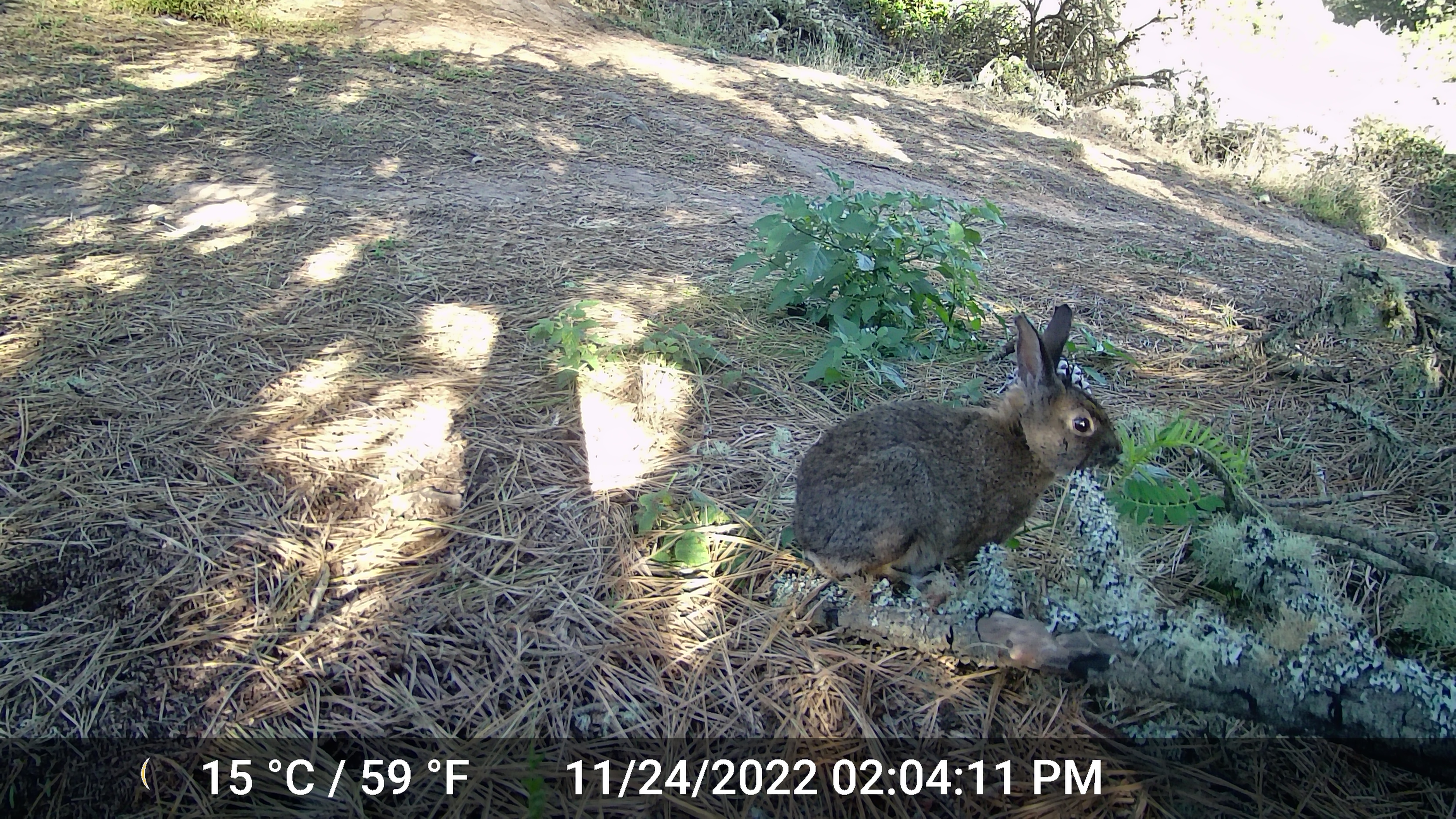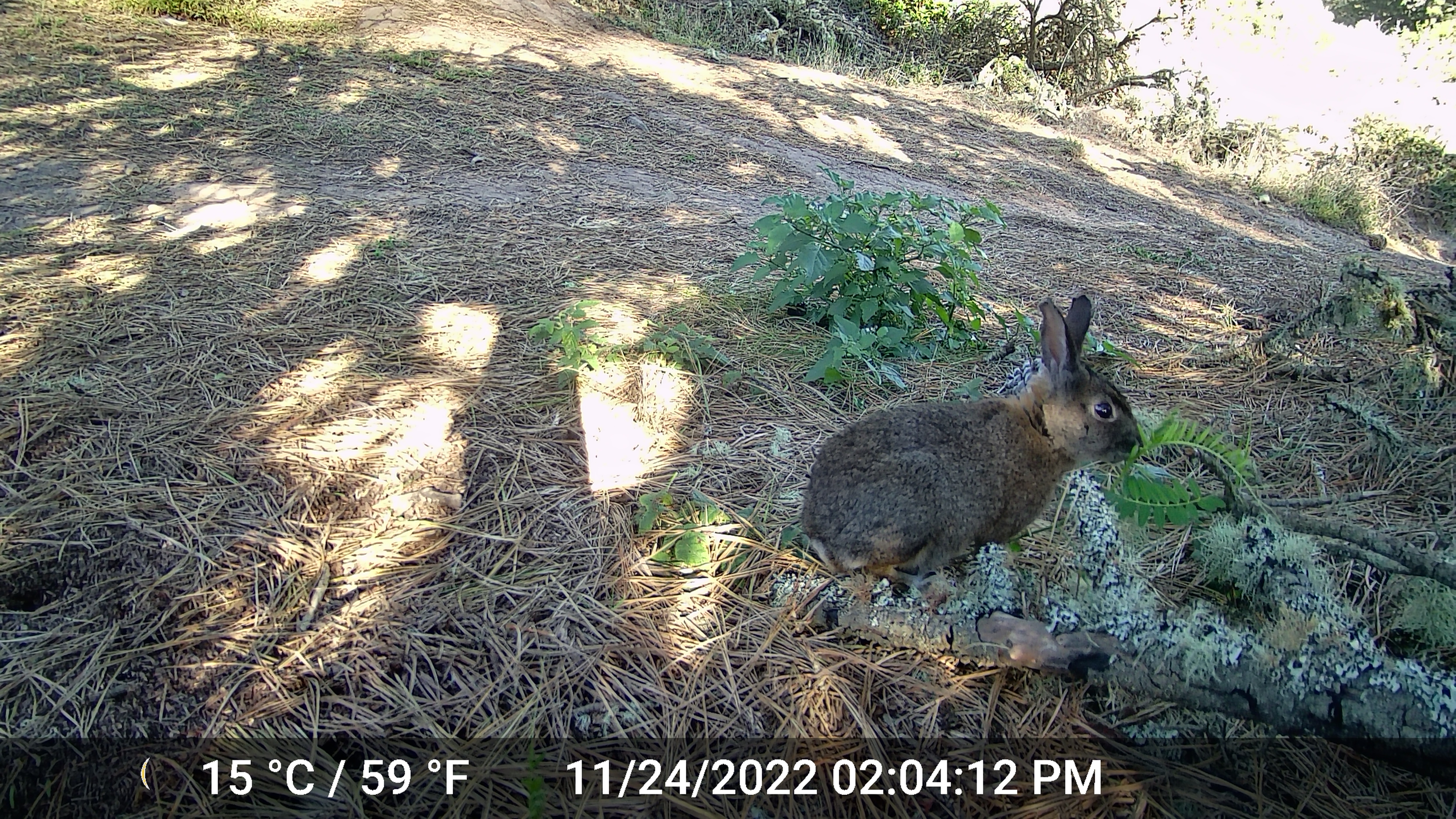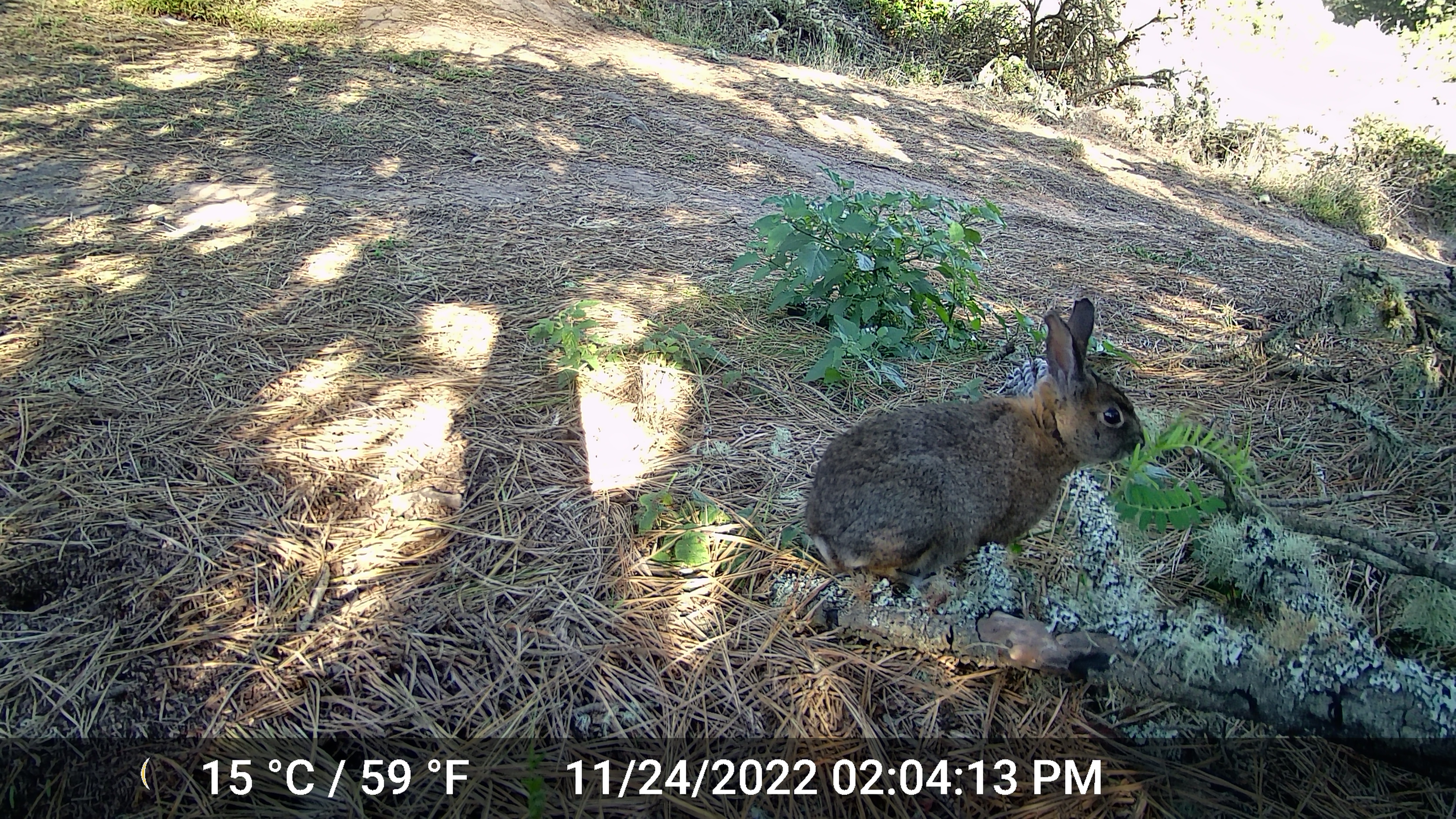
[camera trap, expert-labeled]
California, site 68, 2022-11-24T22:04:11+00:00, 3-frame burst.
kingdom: Animalia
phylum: Chordata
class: Mammalia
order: Lagomorpha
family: Leporidae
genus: Sylvilagus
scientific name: Sylvilagus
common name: cottontail rabbit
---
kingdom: Animalia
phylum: Chordata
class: Mammalia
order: Lagomorpha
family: Leporidae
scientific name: Leporidae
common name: rabbit